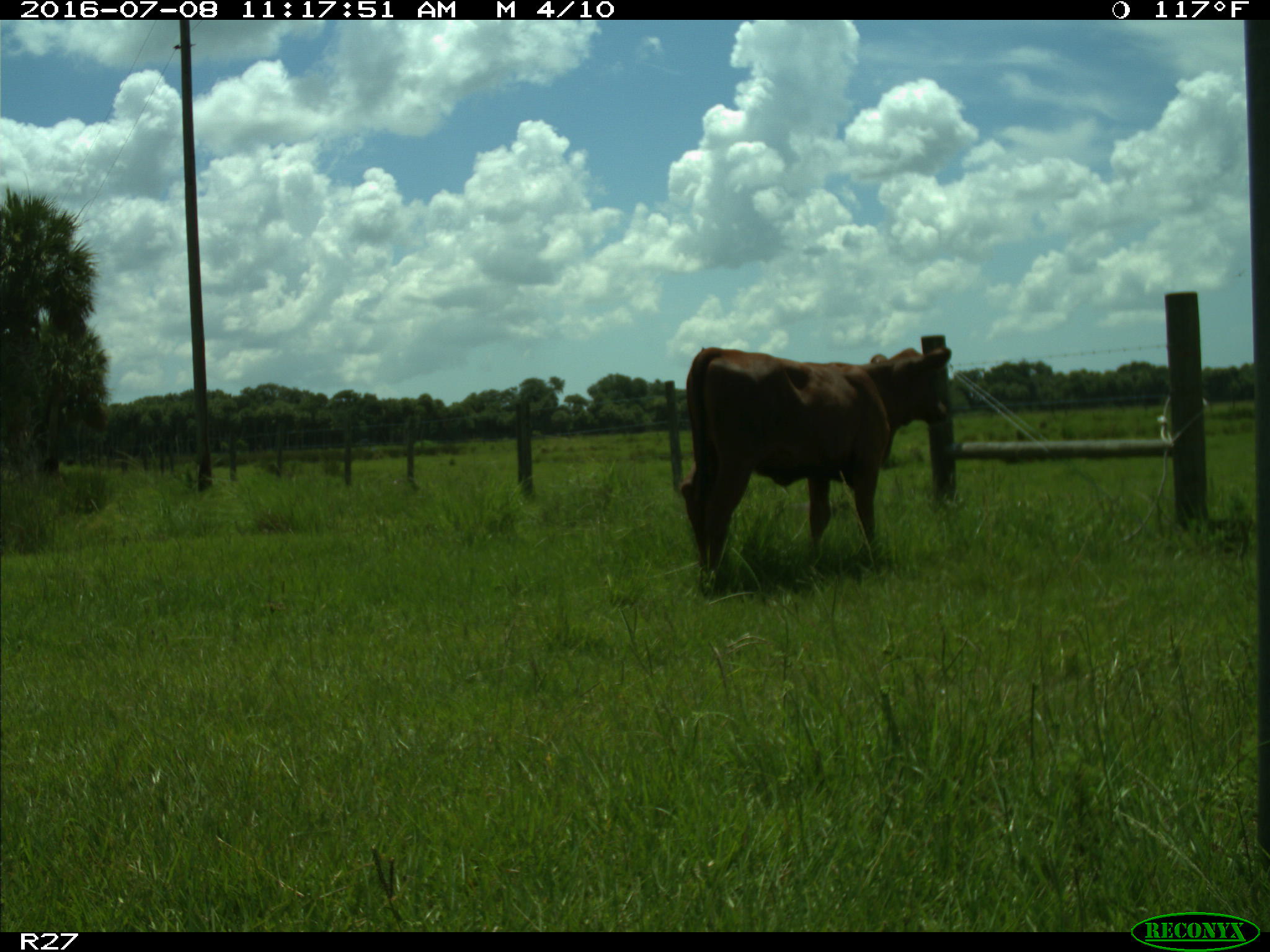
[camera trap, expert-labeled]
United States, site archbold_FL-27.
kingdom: Animalia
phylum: Chordata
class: Mammalia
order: Artiodactyla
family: Bovidae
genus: Bos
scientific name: Bos taurus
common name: domestic cow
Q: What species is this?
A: Bos taurus (domestic cow).